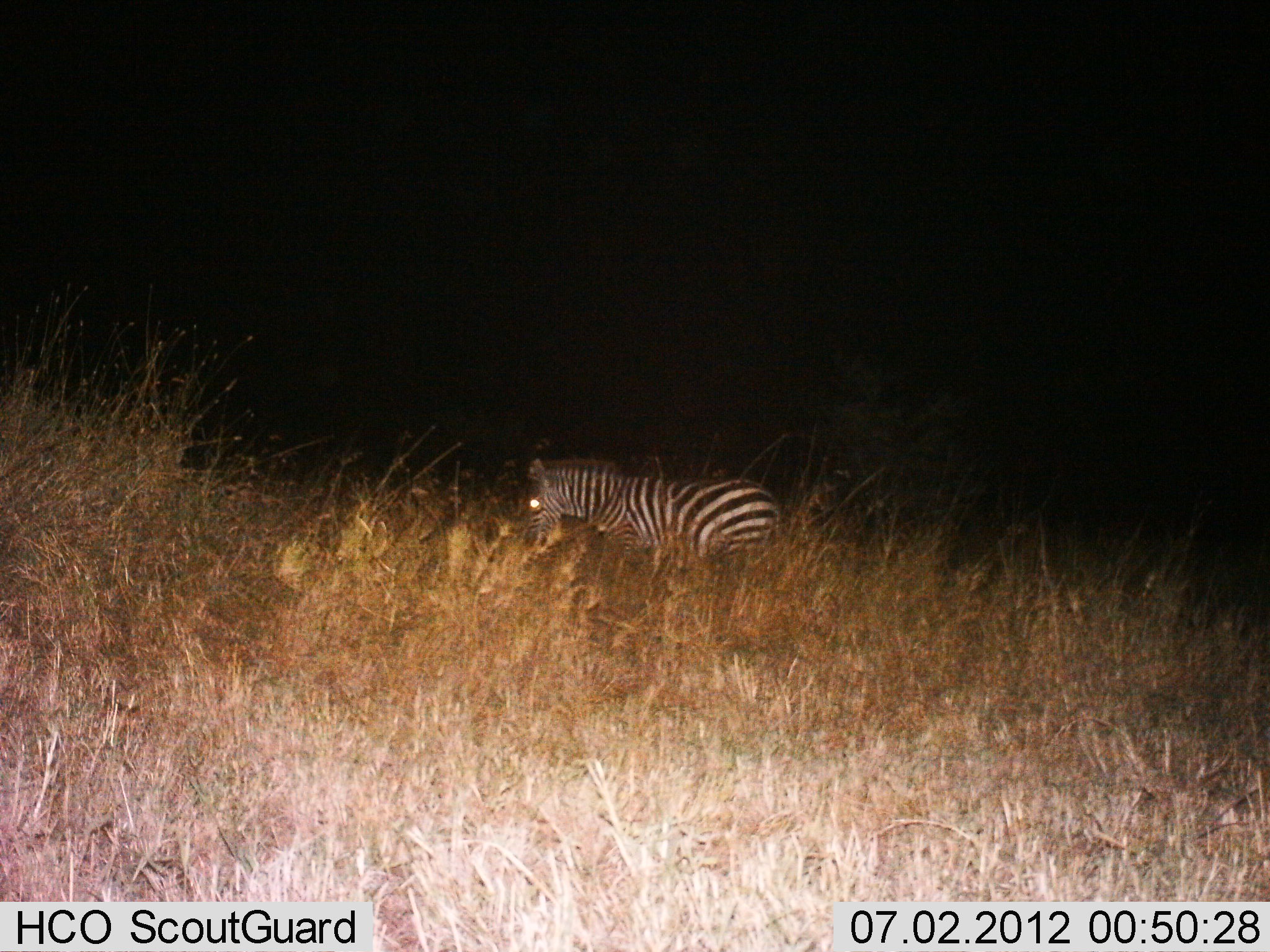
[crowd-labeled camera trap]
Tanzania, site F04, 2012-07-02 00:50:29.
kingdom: Animalia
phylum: Chordata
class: Mammalia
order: Perissodactyla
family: Equidae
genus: Equus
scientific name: Equus quagga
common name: plains zebra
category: zebra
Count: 1.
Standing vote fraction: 40%.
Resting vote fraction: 0%.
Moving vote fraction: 20%.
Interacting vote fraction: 0%.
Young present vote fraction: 0%.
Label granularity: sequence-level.